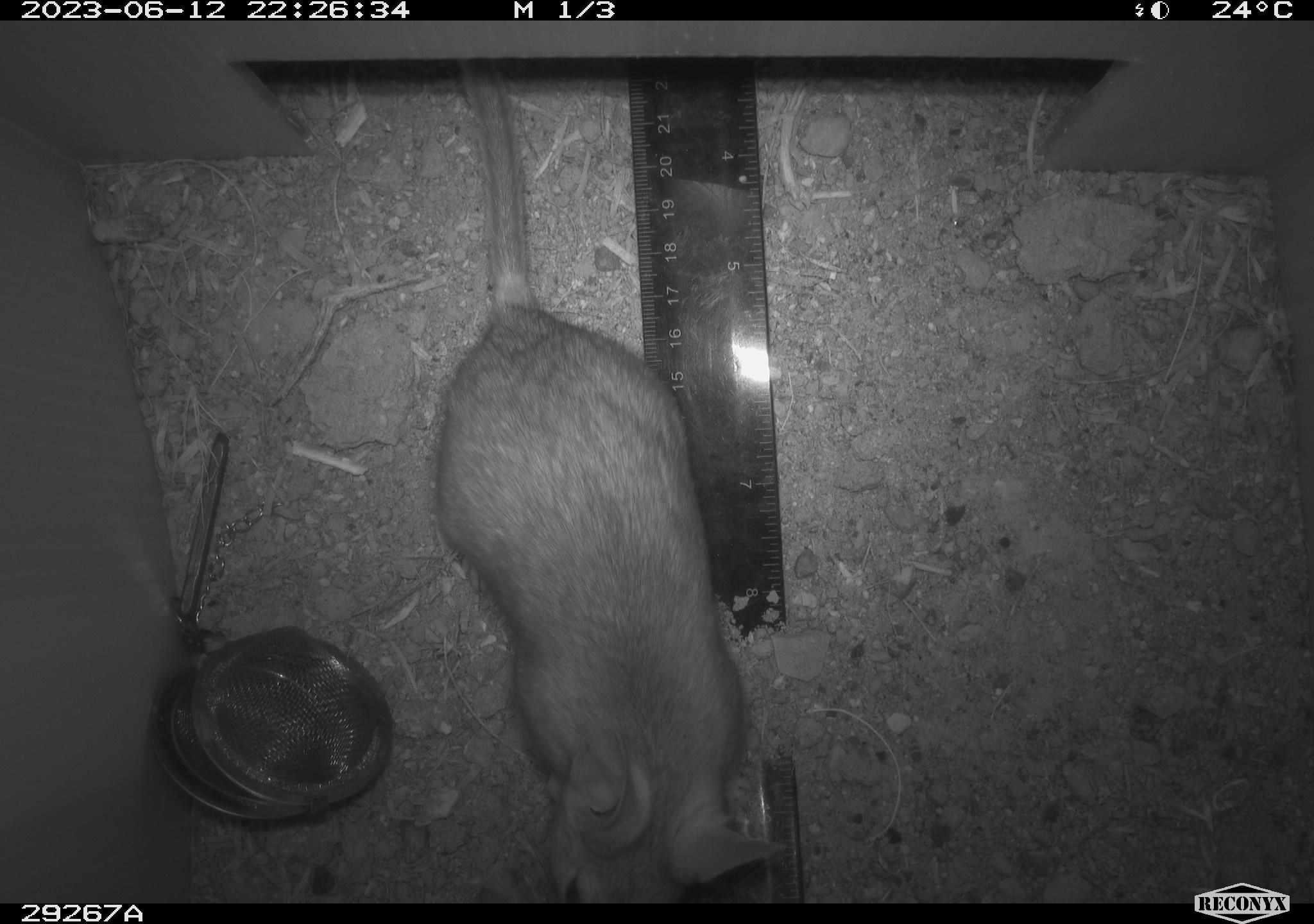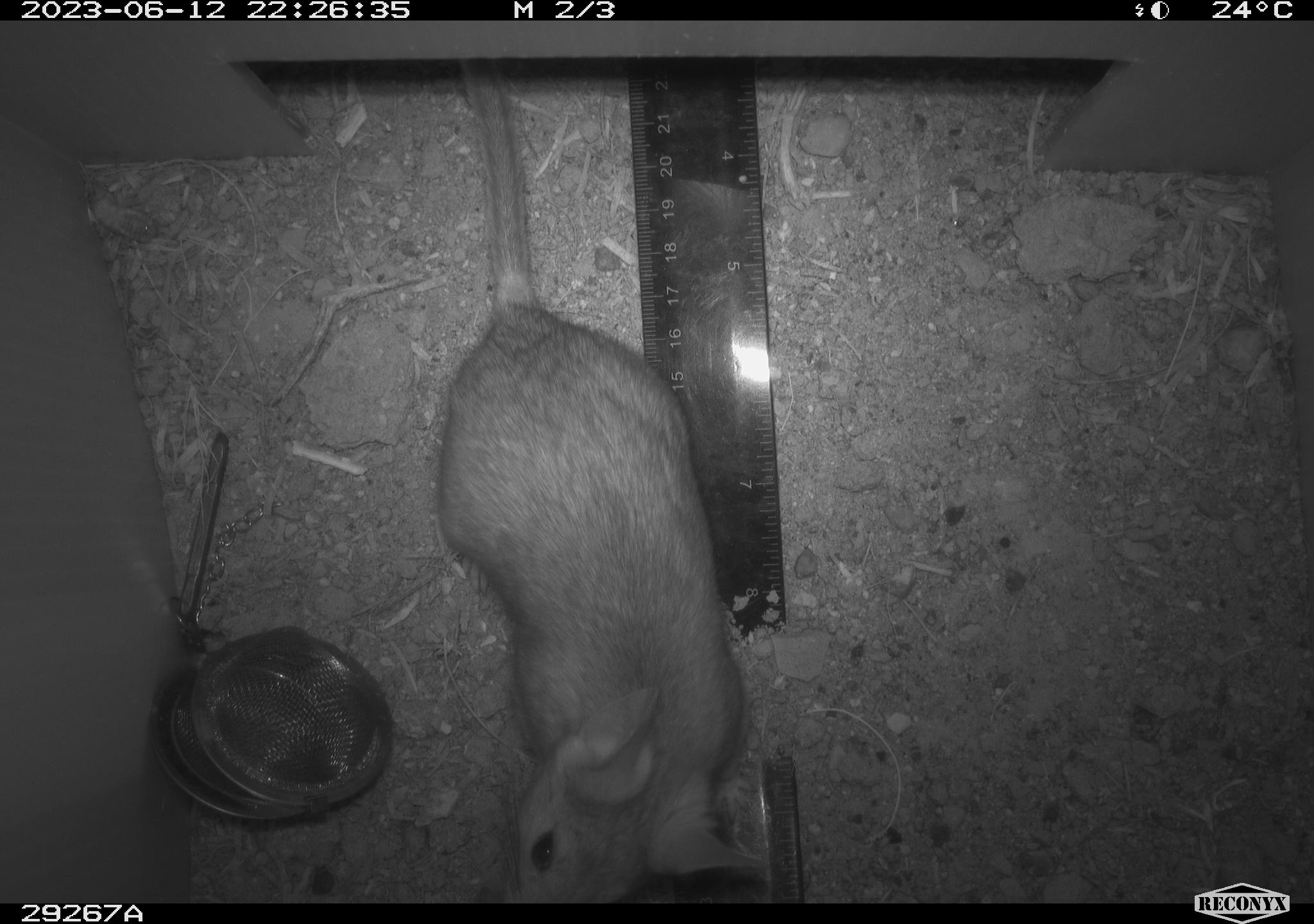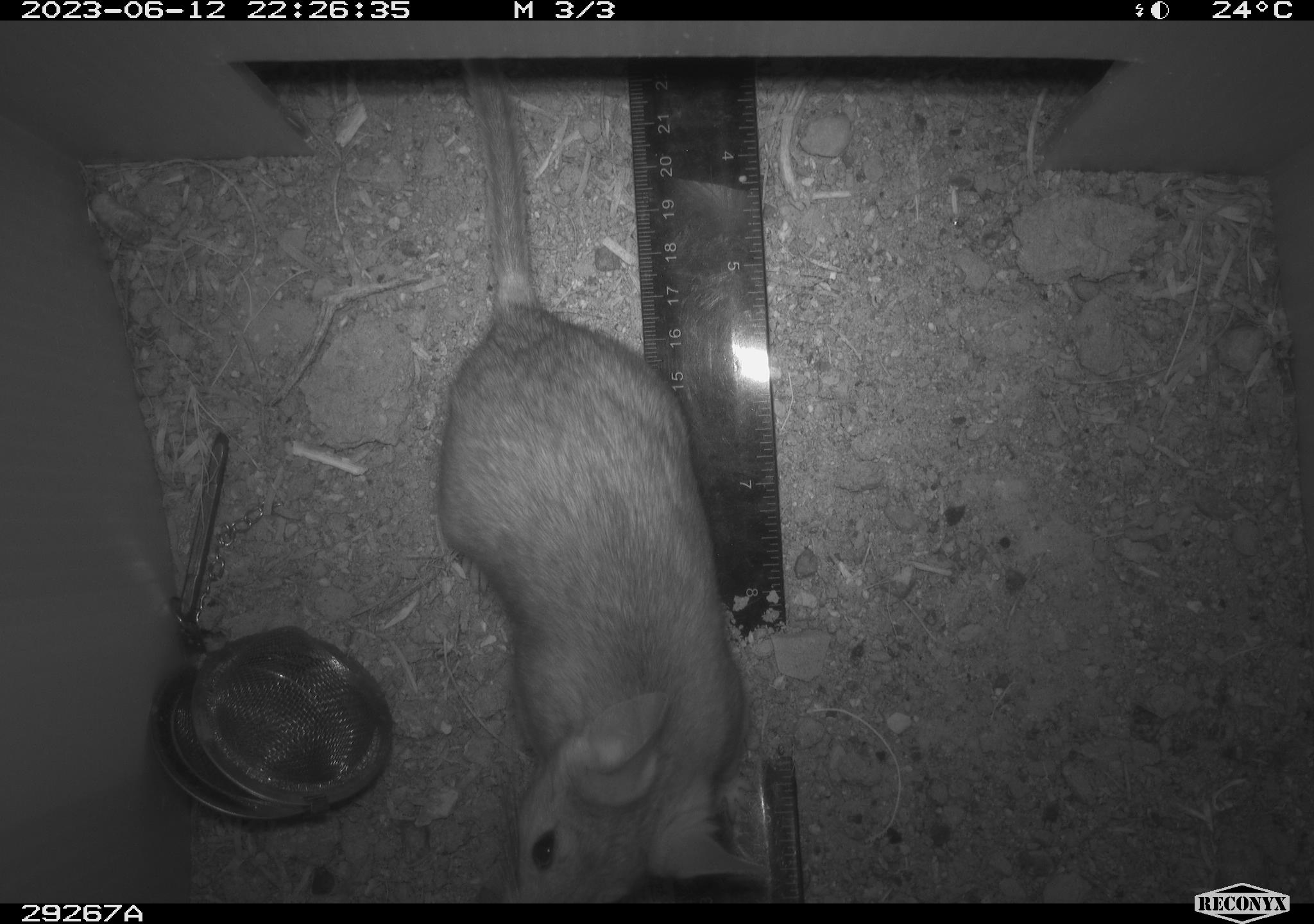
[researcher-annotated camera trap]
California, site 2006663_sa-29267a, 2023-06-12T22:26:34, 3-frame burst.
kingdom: Animalia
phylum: Chordata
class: Mammalia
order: Rodentia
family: Cricetidae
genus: Neotoma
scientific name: Neotoma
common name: pack rat or woodrat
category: neotoma species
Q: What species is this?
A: Neotoma species (pack rat or woodrat) (Neotoma).